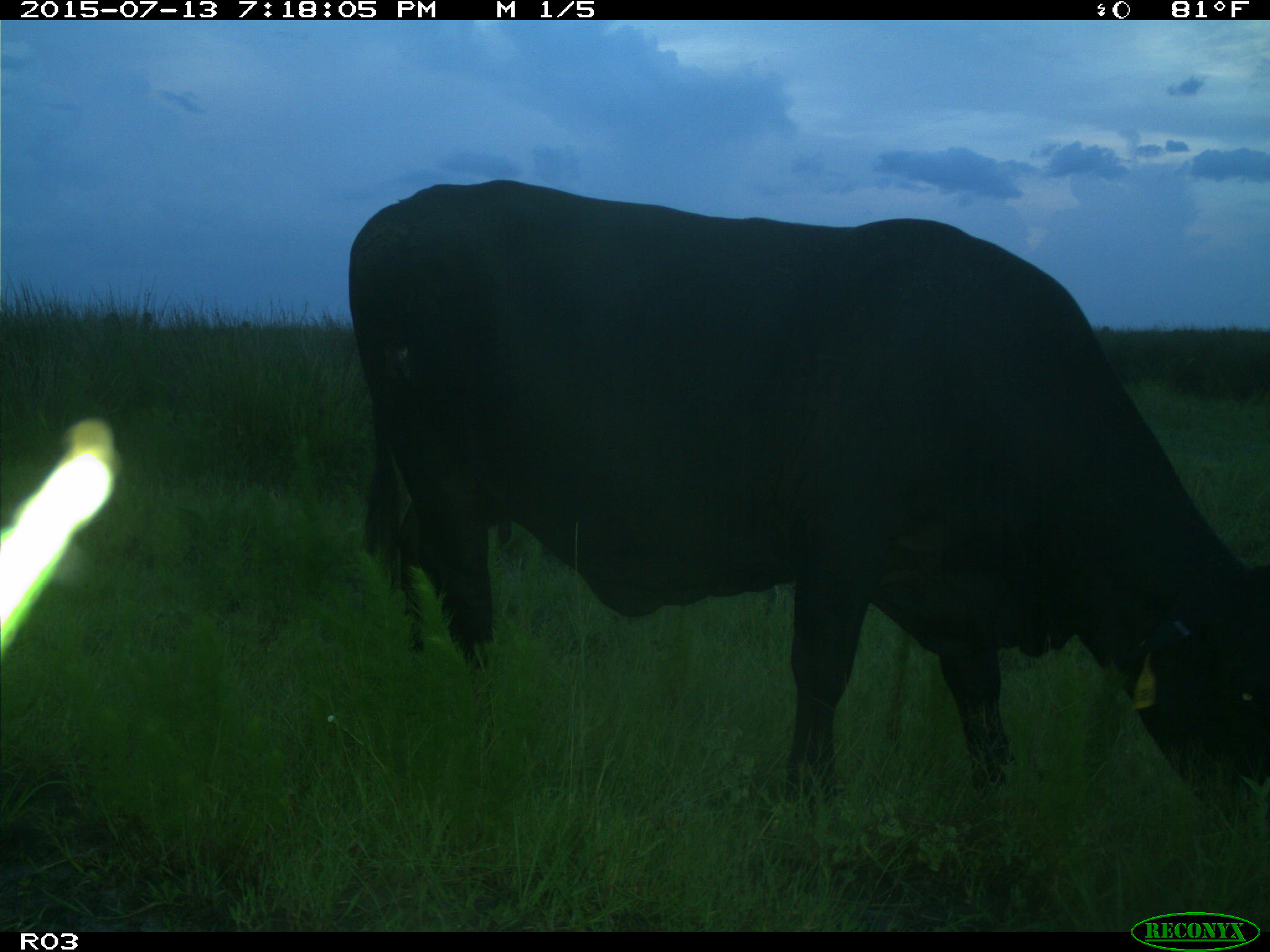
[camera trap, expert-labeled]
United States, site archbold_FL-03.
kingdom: Animalia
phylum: Chordata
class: Mammalia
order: Artiodactyla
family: Bovidae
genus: Bos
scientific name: Bos taurus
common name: domestic cow